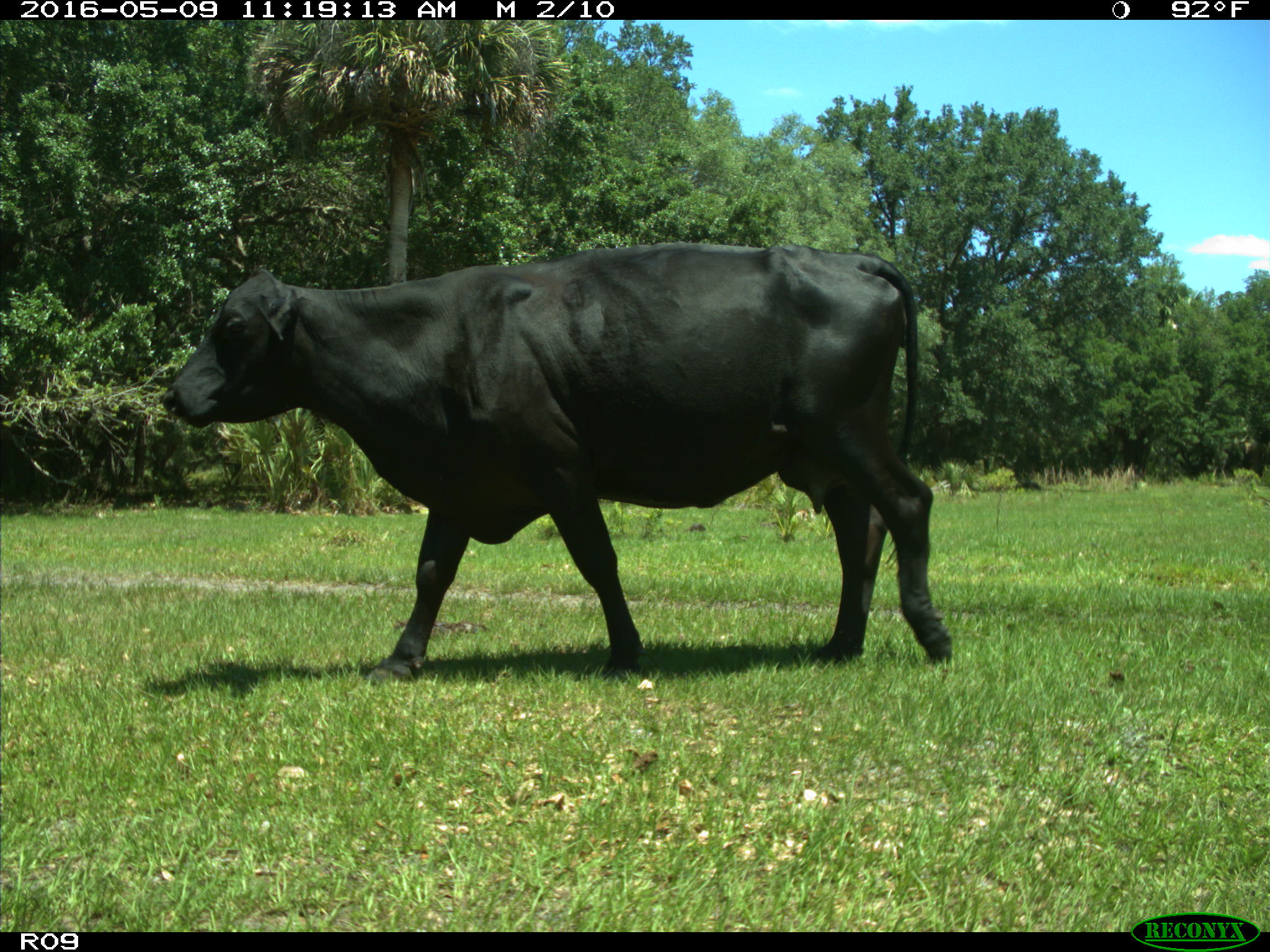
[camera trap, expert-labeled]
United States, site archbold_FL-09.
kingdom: Animalia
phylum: Chordata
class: Mammalia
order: Artiodactyla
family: Bovidae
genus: Bos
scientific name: Bos taurus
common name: domestic cow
Bos taurus (domestic cow).